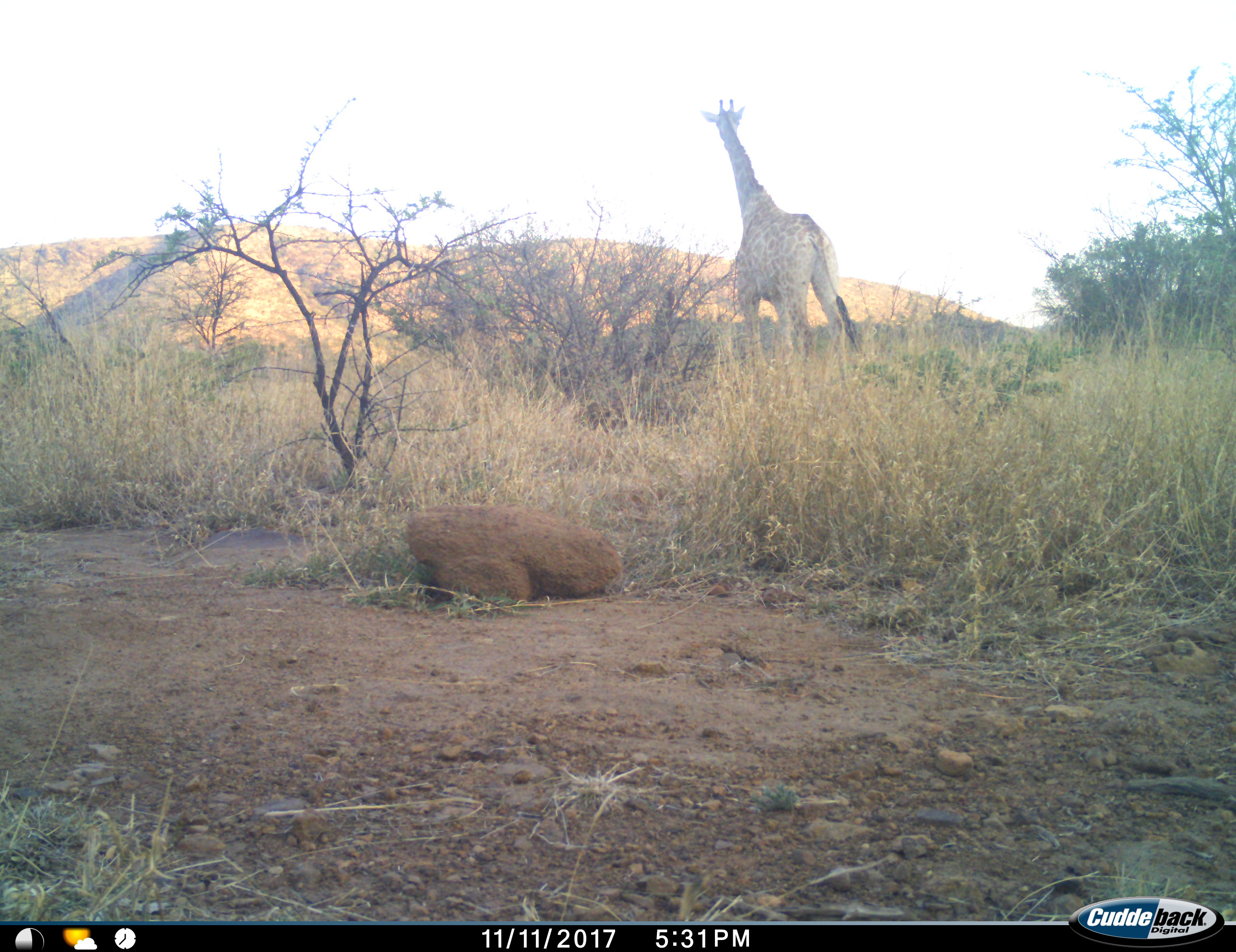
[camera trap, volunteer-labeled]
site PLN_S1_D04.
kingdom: Animalia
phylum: Chordata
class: Mammalia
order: Artiodactyla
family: Giraffidae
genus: Giraffa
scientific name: Giraffa camelopardalis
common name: giraffe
Giraffe (Giraffa camelopardalis), count 1. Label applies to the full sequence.